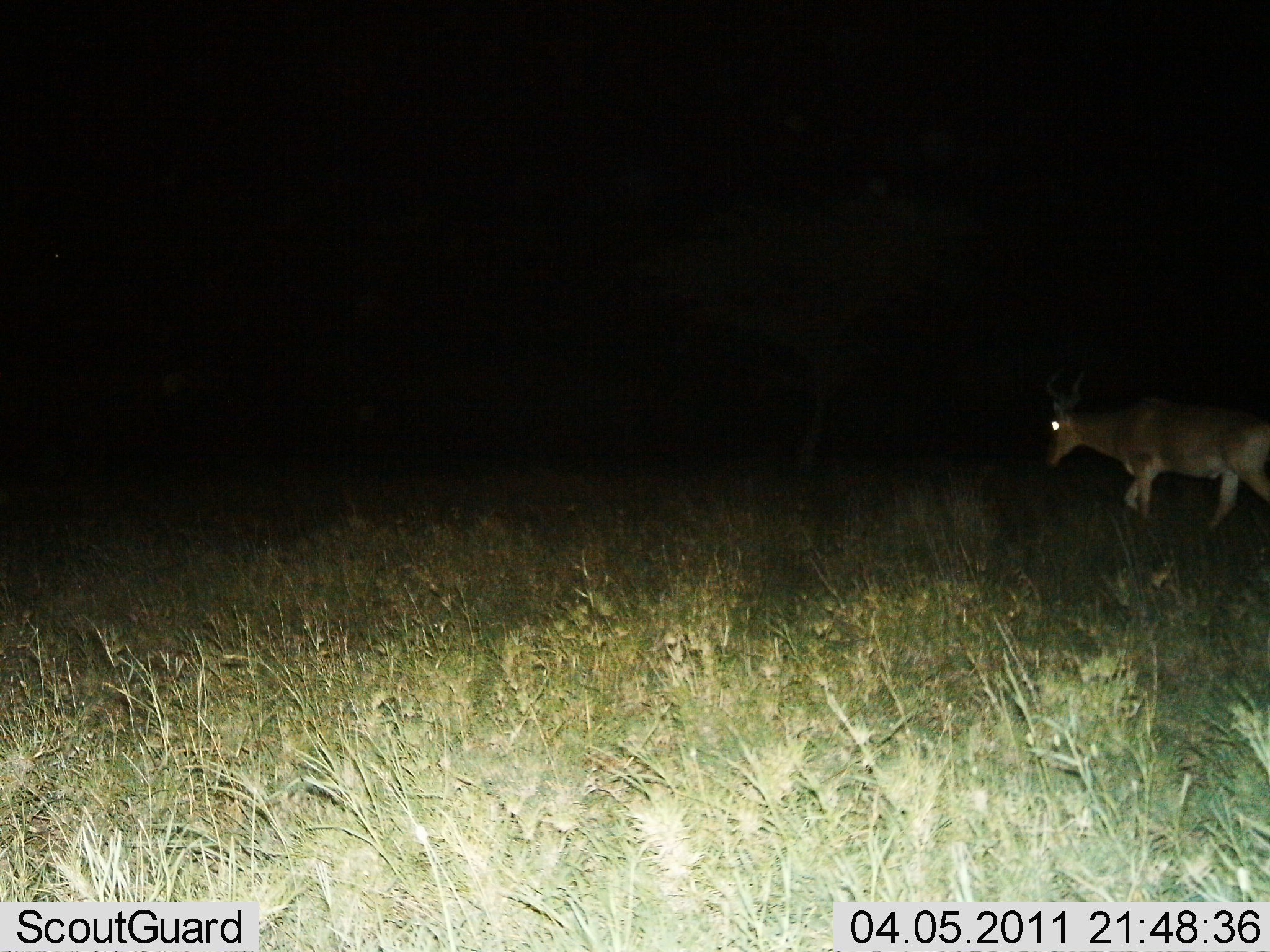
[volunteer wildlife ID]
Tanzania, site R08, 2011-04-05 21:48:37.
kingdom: Animalia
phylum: Chordata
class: Mammalia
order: Artiodactyla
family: Bovidae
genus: Alcelaphus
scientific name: Alcelaphus buselaphus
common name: hartebeest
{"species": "hartebeest (Alcelaphus buselaphus)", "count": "1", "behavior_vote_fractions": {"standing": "27%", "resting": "0%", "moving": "73%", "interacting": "0%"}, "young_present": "0%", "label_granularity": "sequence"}